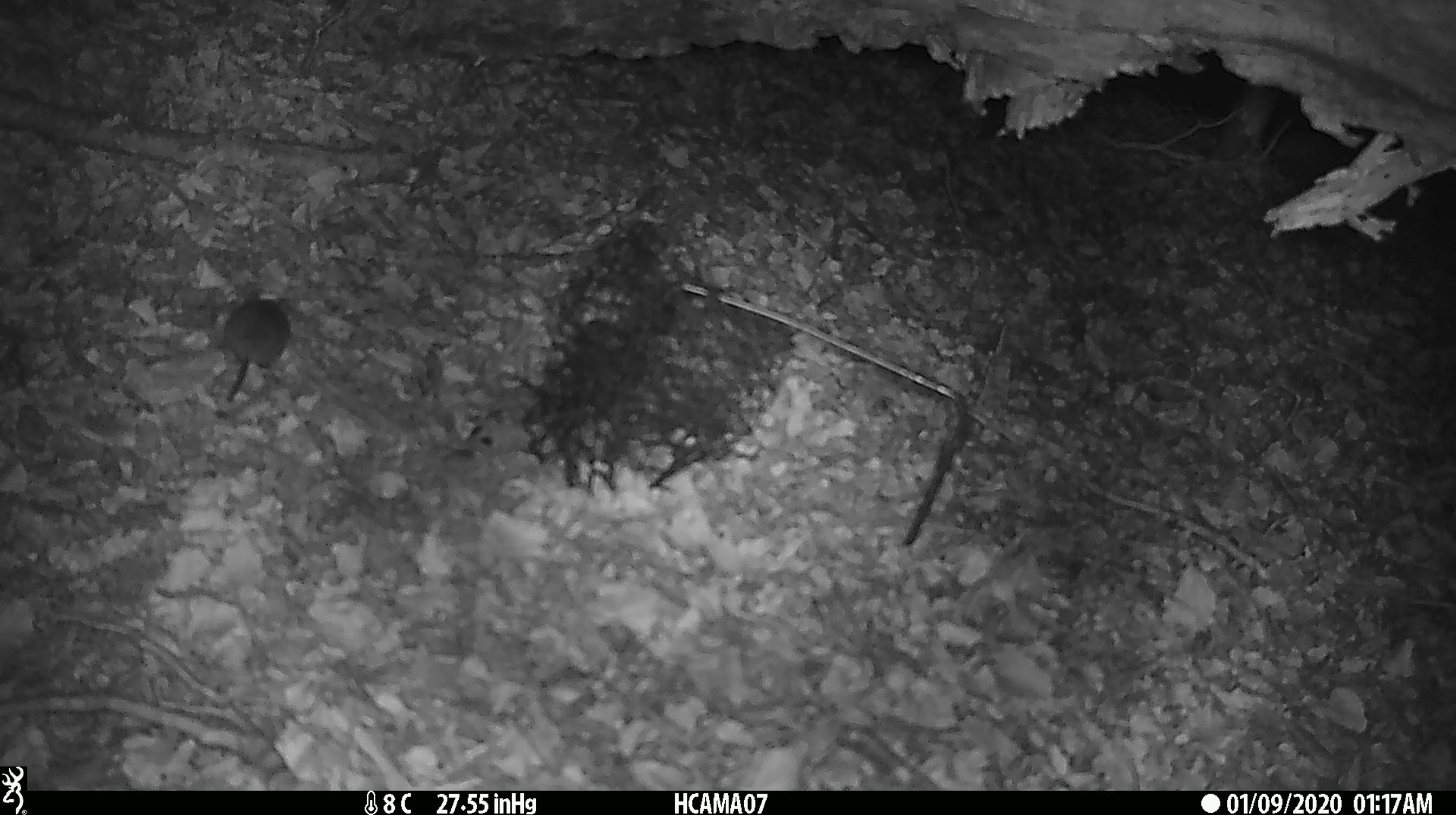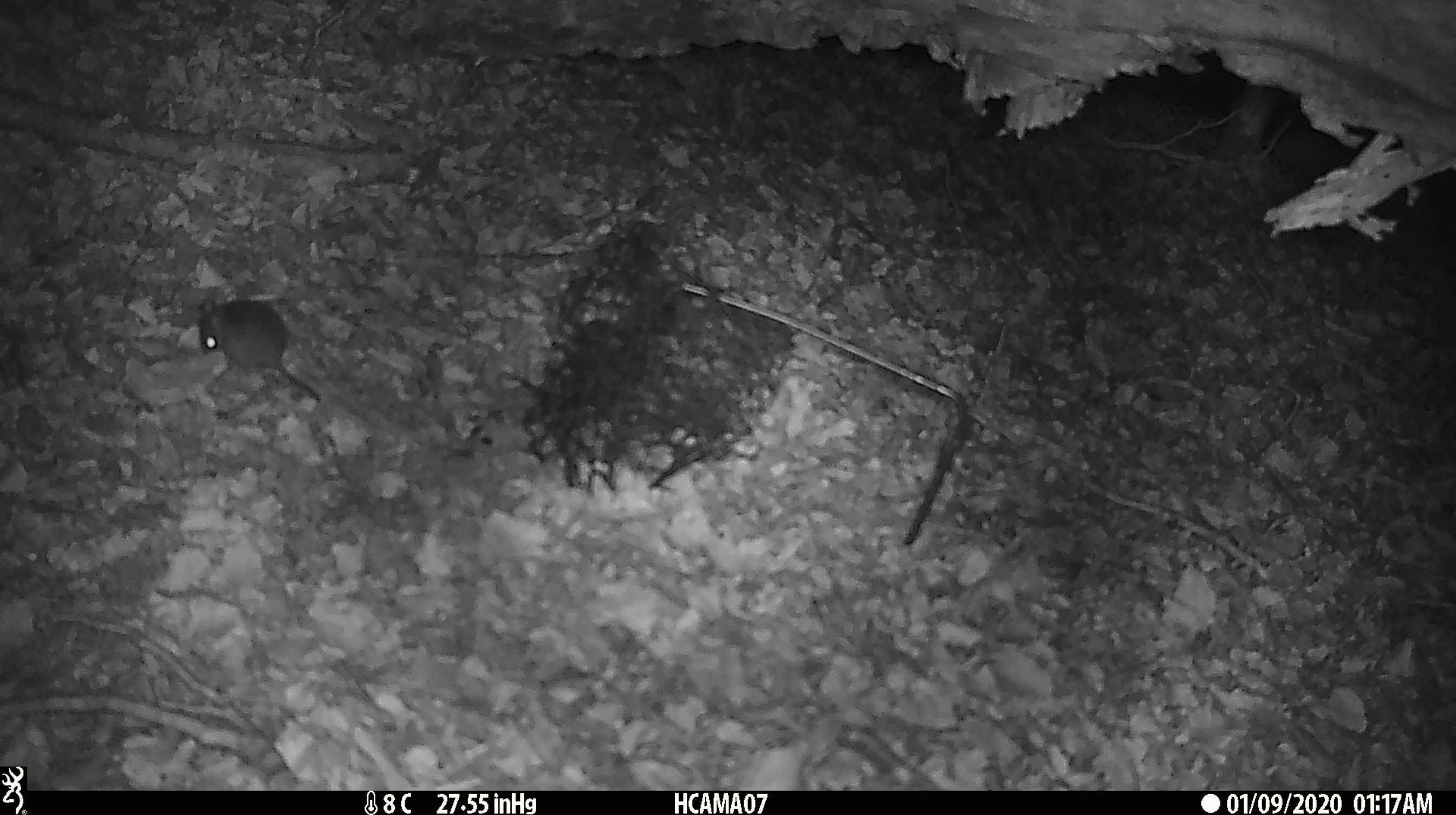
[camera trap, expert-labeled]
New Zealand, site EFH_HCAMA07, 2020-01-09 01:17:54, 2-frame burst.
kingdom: Animalia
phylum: Chordata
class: Mammalia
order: Rodentia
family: Muridae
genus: Mus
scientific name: Mus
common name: mouse